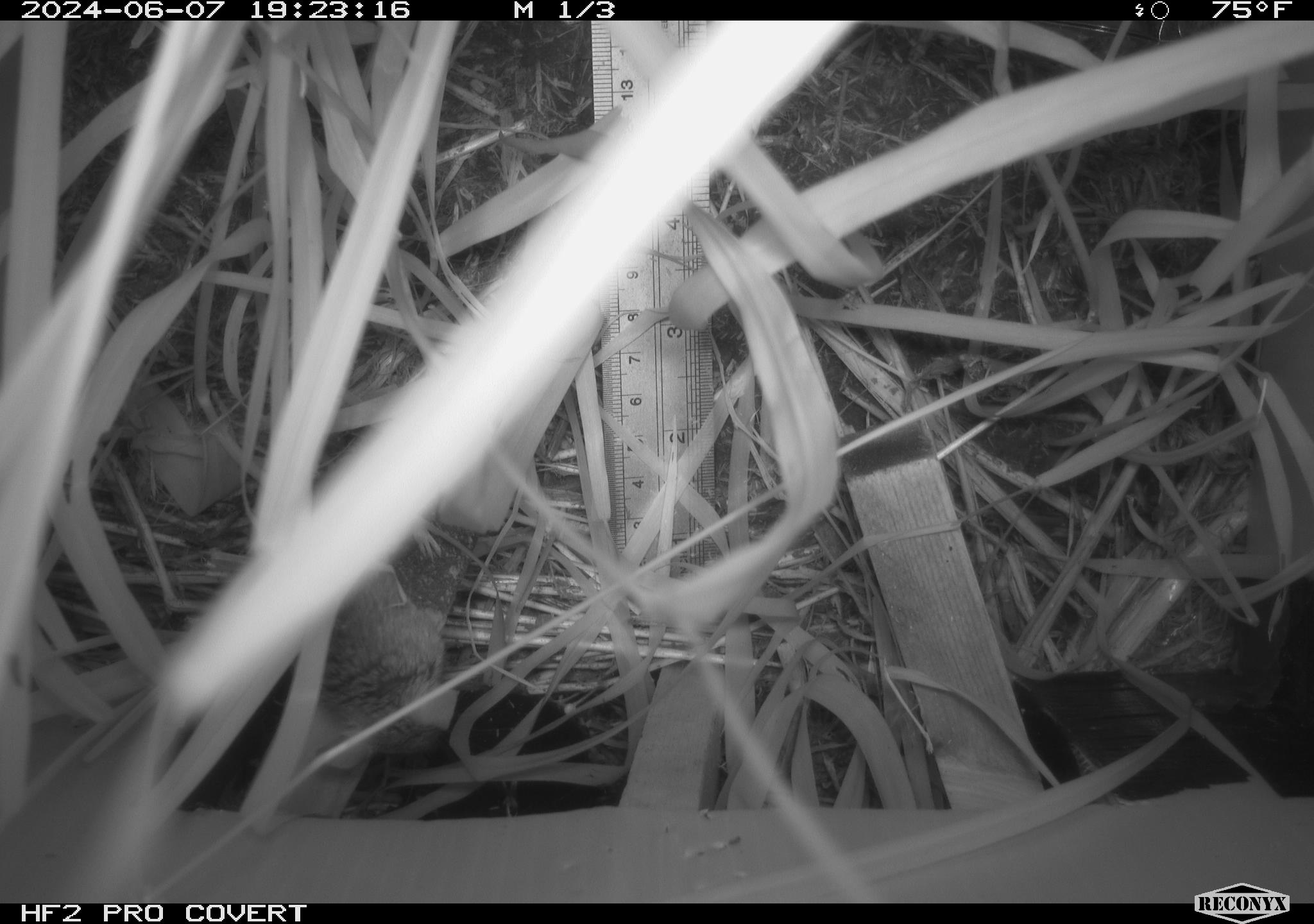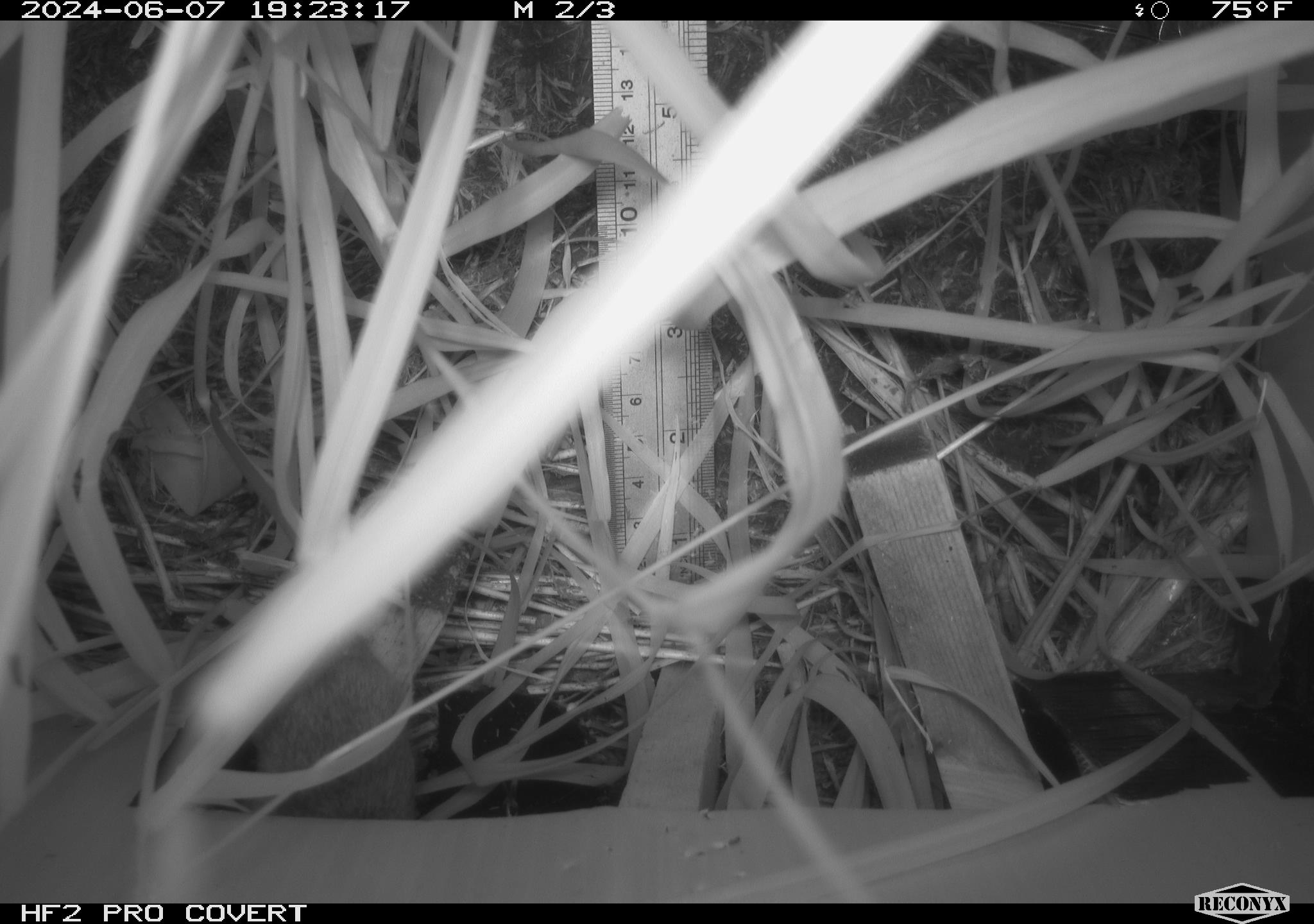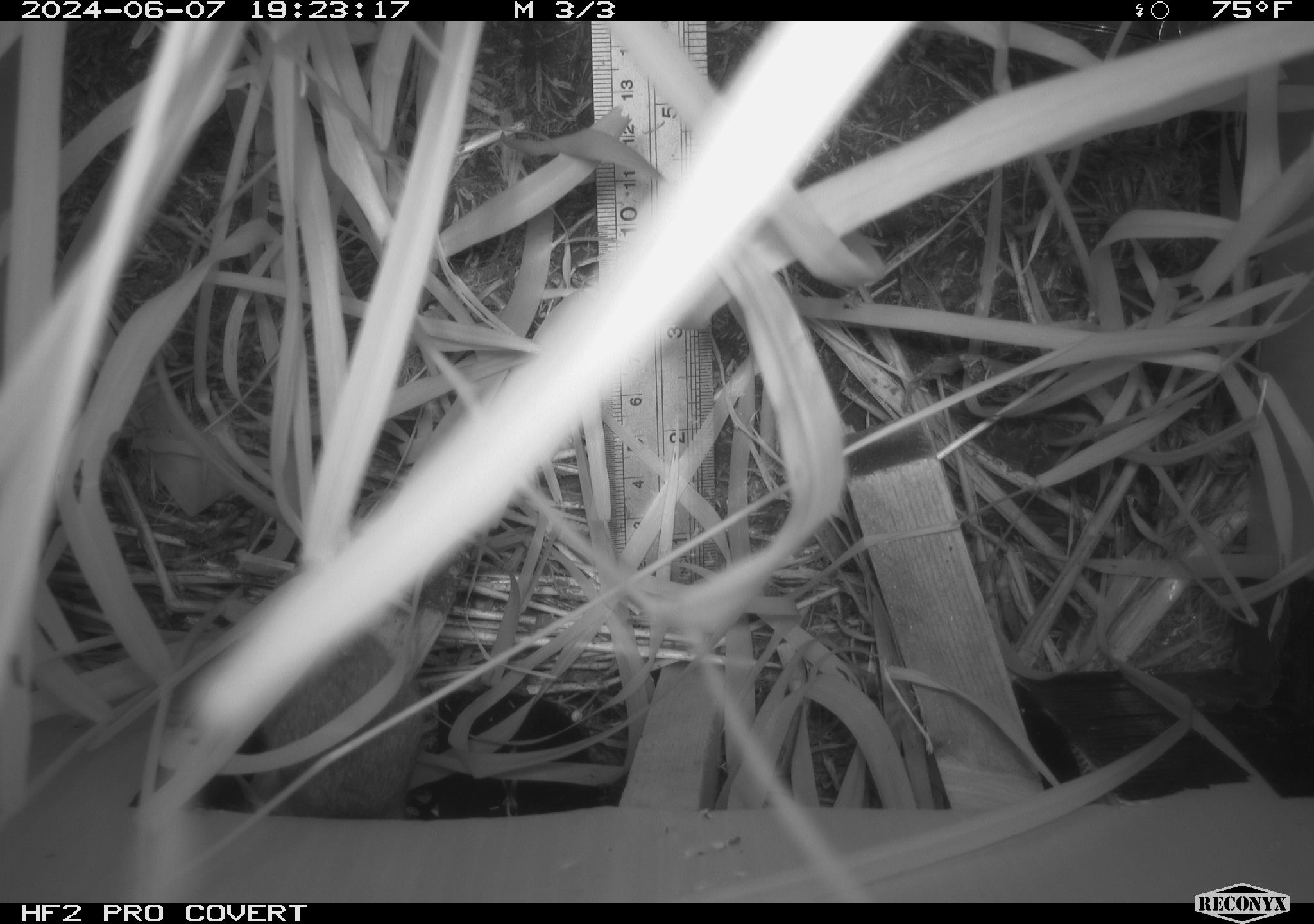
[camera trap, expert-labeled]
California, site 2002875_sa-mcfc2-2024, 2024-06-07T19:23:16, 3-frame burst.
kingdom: Animalia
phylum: Chordata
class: Mammalia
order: Rodentia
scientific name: Rodentia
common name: rodent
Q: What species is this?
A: Rodent (Rodentia).